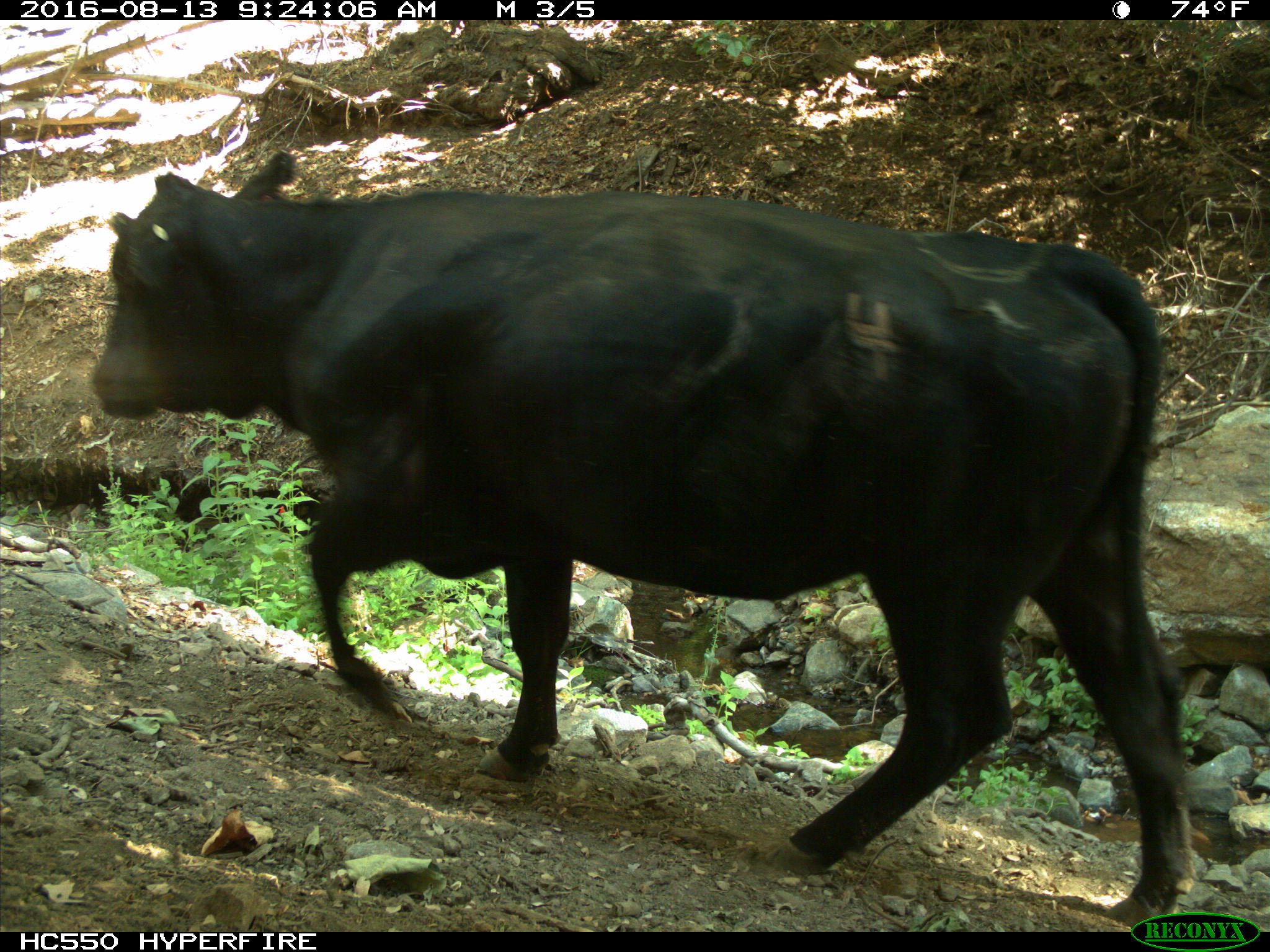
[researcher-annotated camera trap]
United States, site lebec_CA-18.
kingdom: Animalia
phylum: Chordata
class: Mammalia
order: Artiodactyla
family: Bovidae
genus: Bos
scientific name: Bos taurus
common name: domestic cow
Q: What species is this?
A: Bos taurus (domestic cow).